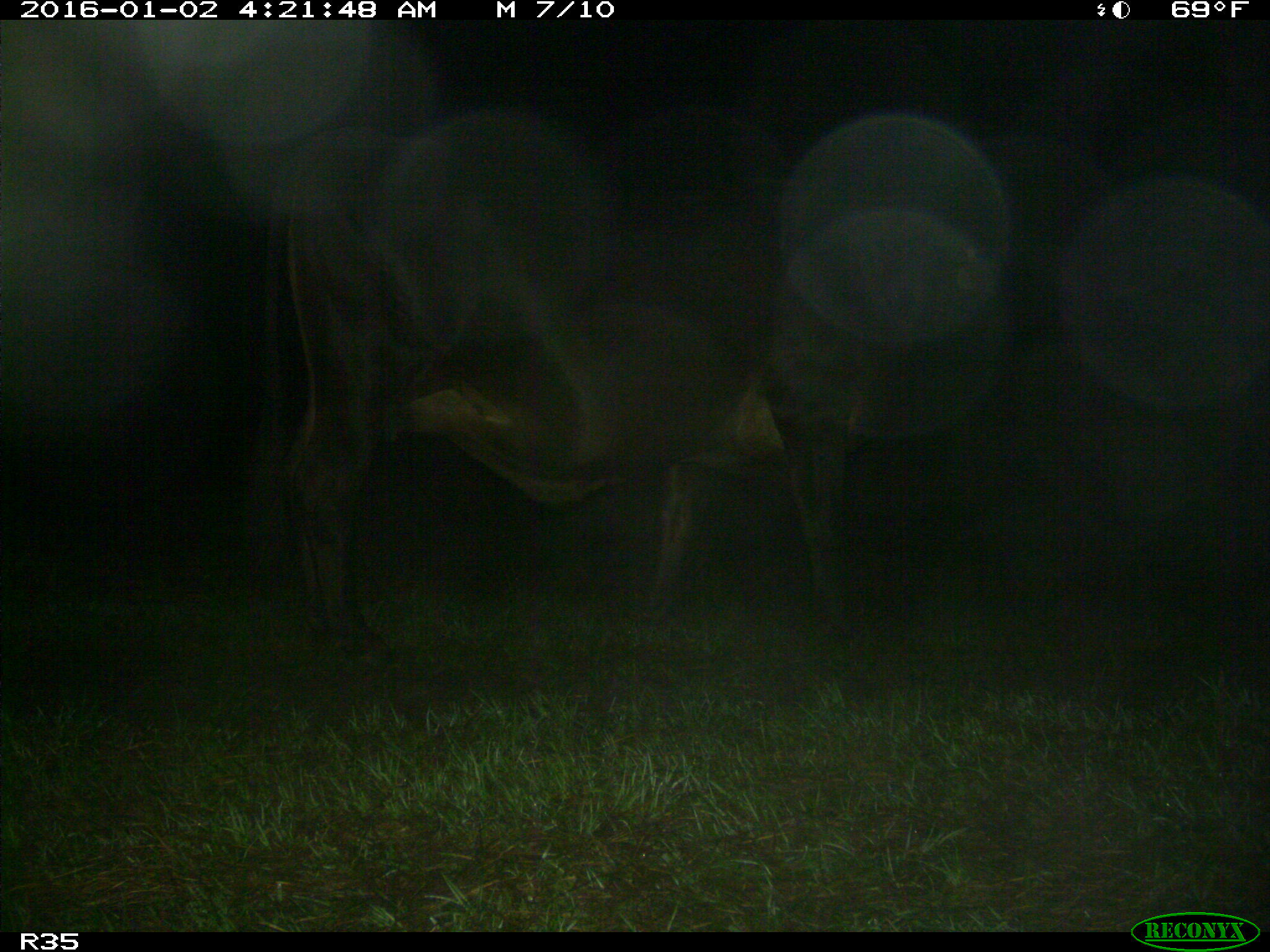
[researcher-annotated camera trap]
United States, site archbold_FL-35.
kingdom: Animalia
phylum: Chordata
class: Mammalia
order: Artiodactyla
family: Bovidae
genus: Bos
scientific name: Bos taurus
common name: domestic cow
Bos taurus (domestic cow).